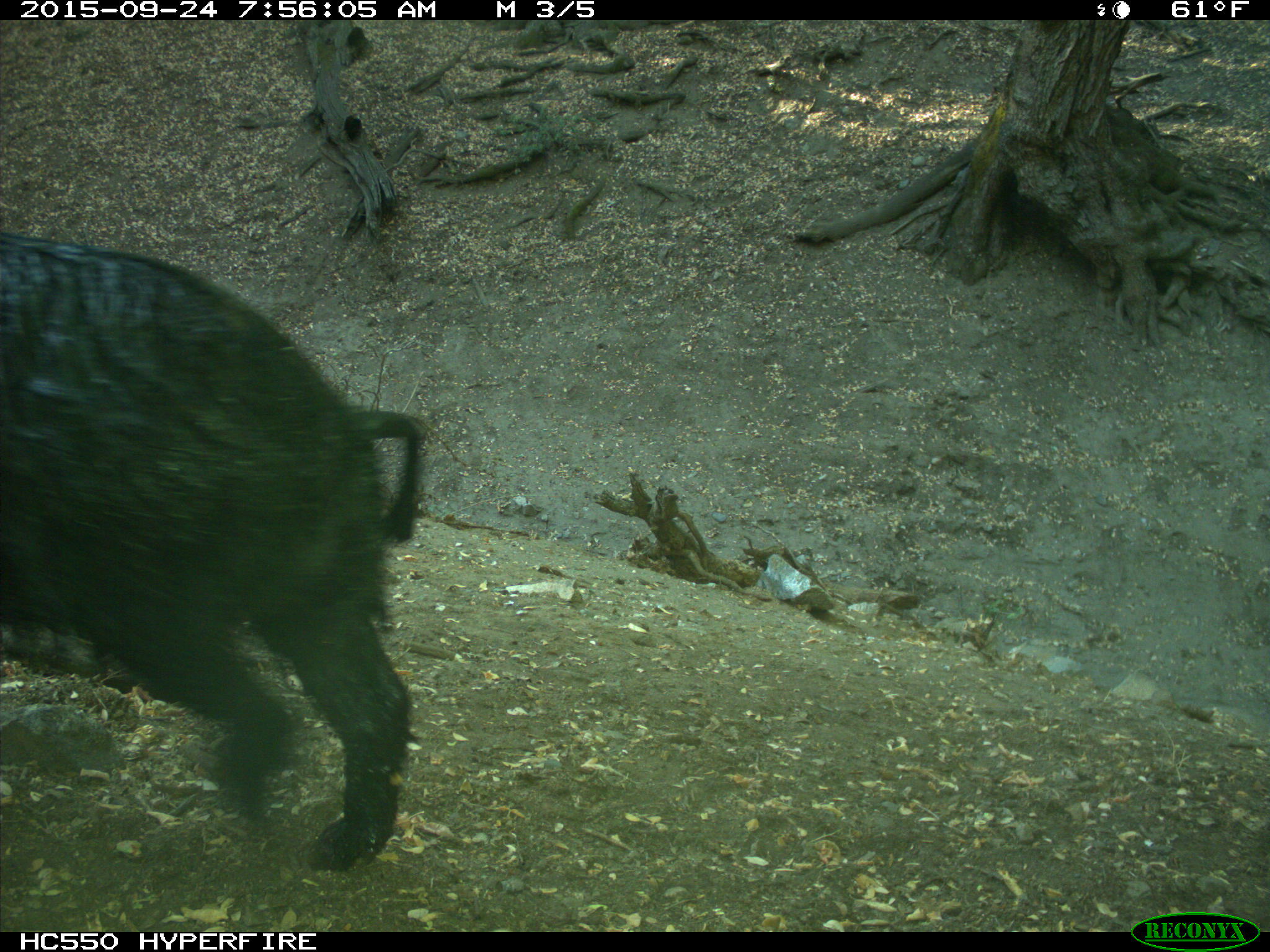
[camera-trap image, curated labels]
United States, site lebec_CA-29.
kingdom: Animalia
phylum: Chordata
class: Mammalia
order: Artiodactyla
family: Suidae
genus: Sus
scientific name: Sus scrofa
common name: wild boar